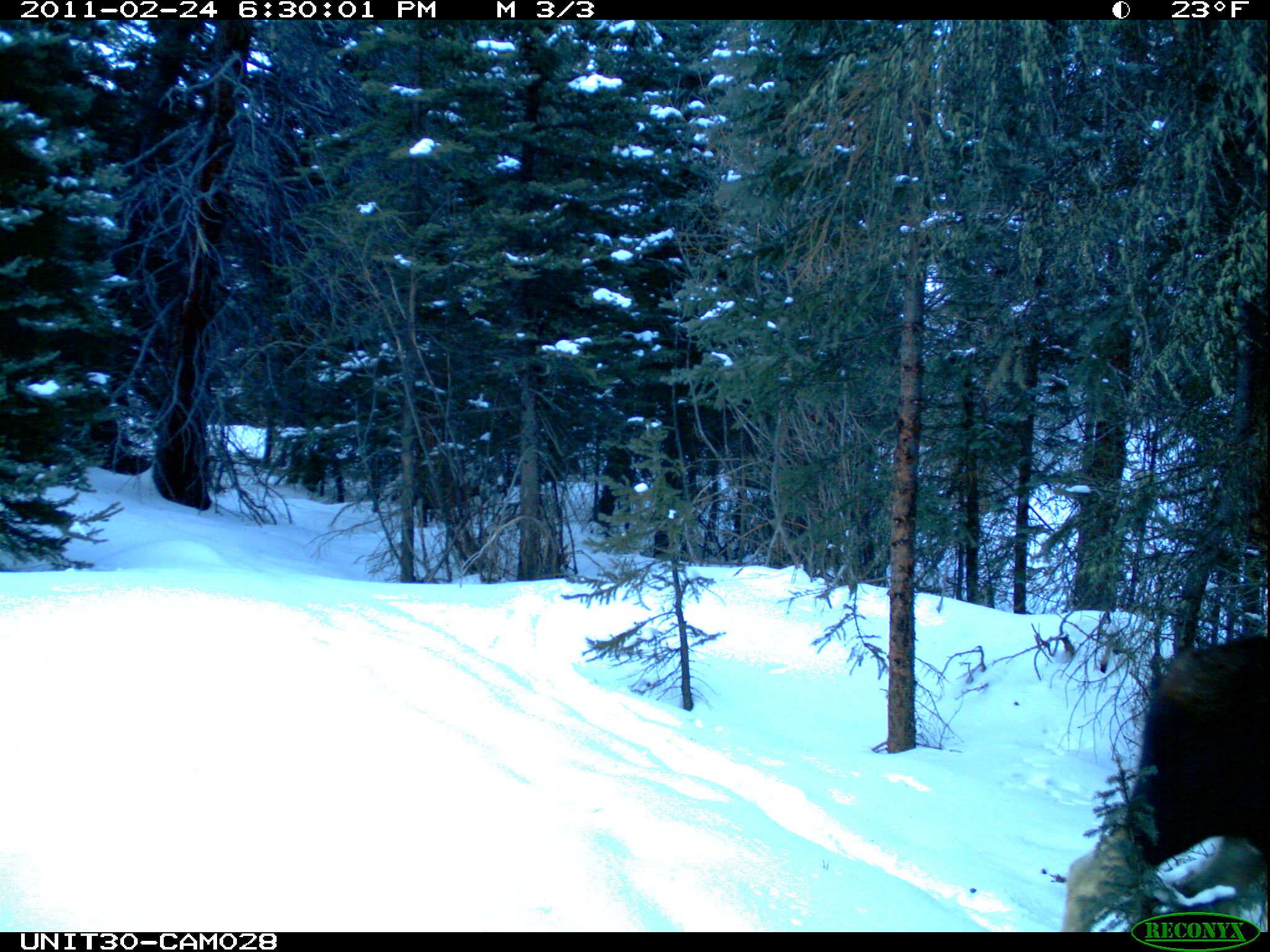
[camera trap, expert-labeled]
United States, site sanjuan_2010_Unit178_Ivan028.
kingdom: Animalia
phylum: Chordata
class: Mammalia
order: Artiodactyla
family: Cervidae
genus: Alces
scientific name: Alces alces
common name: moose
Alces alces (moose).